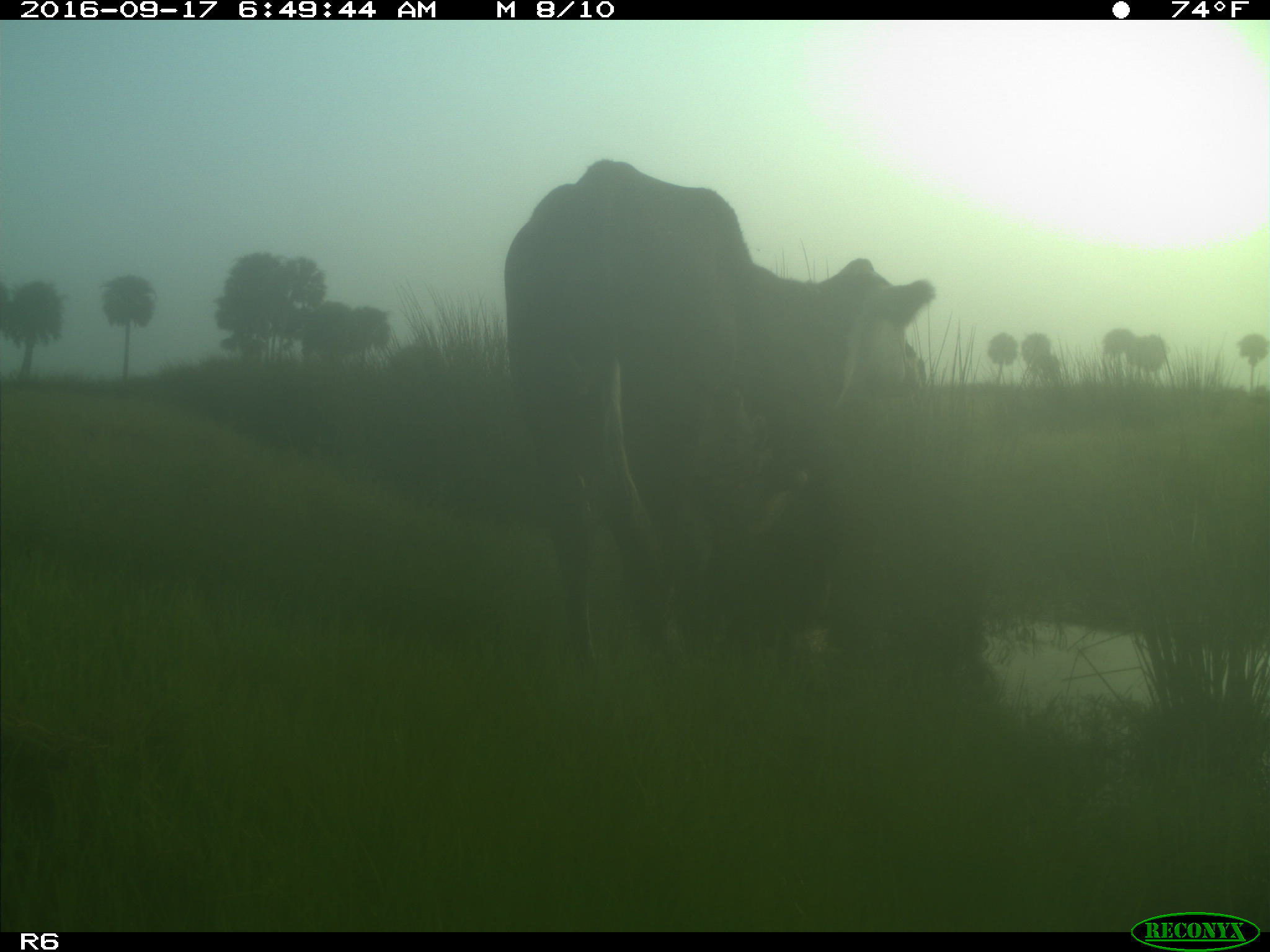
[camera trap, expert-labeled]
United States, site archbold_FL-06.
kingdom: Animalia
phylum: Chordata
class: Mammalia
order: Artiodactyla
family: Bovidae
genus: Bos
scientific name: Bos taurus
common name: domestic cow